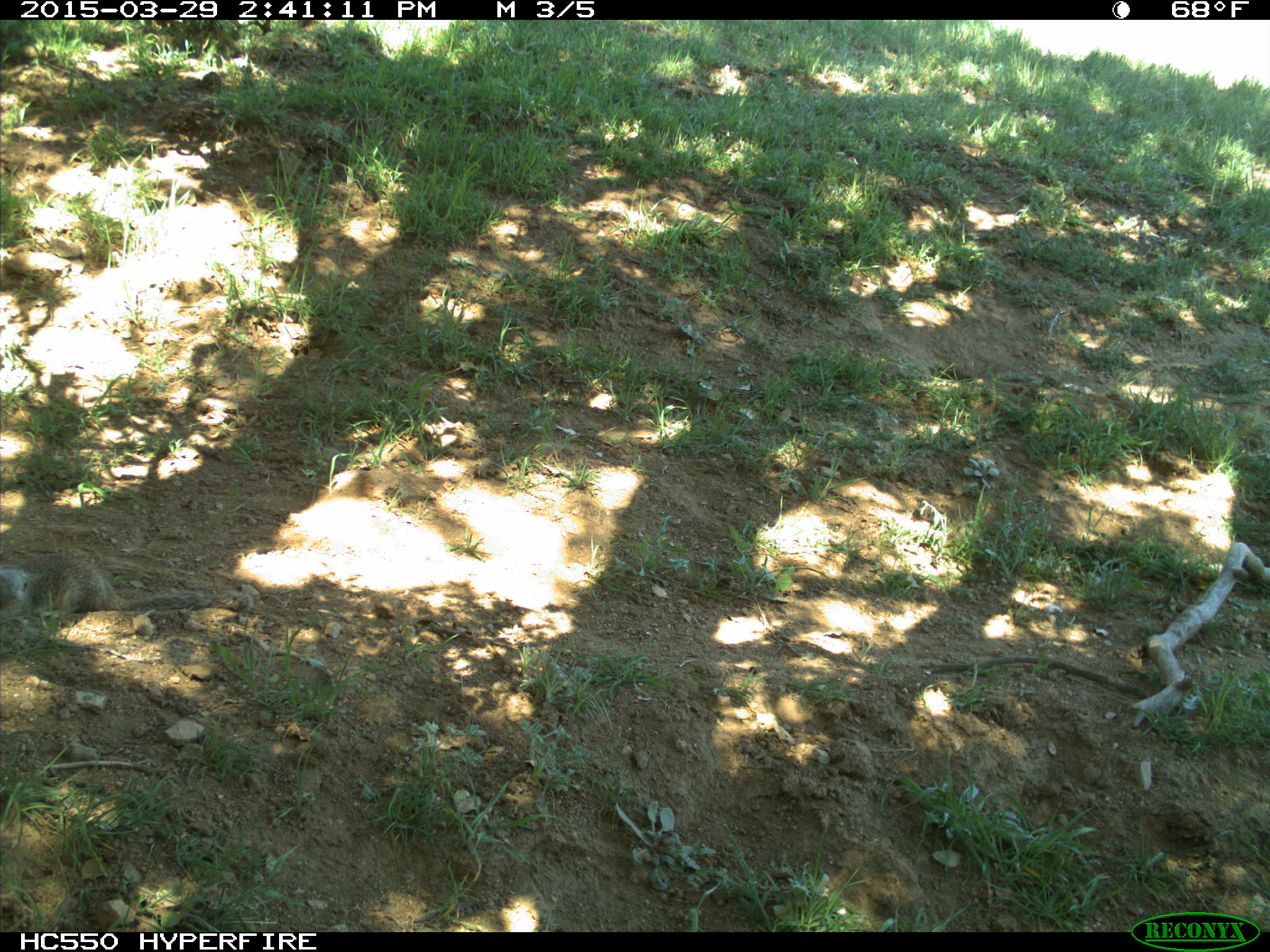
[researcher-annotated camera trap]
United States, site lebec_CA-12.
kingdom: Animalia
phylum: Chordata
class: Mammalia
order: Rodentia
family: Sciuridae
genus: Otospermophilus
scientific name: Otospermophilus beecheyi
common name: california ground squirrel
Otospermophilus beecheyi (california ground squirrel).